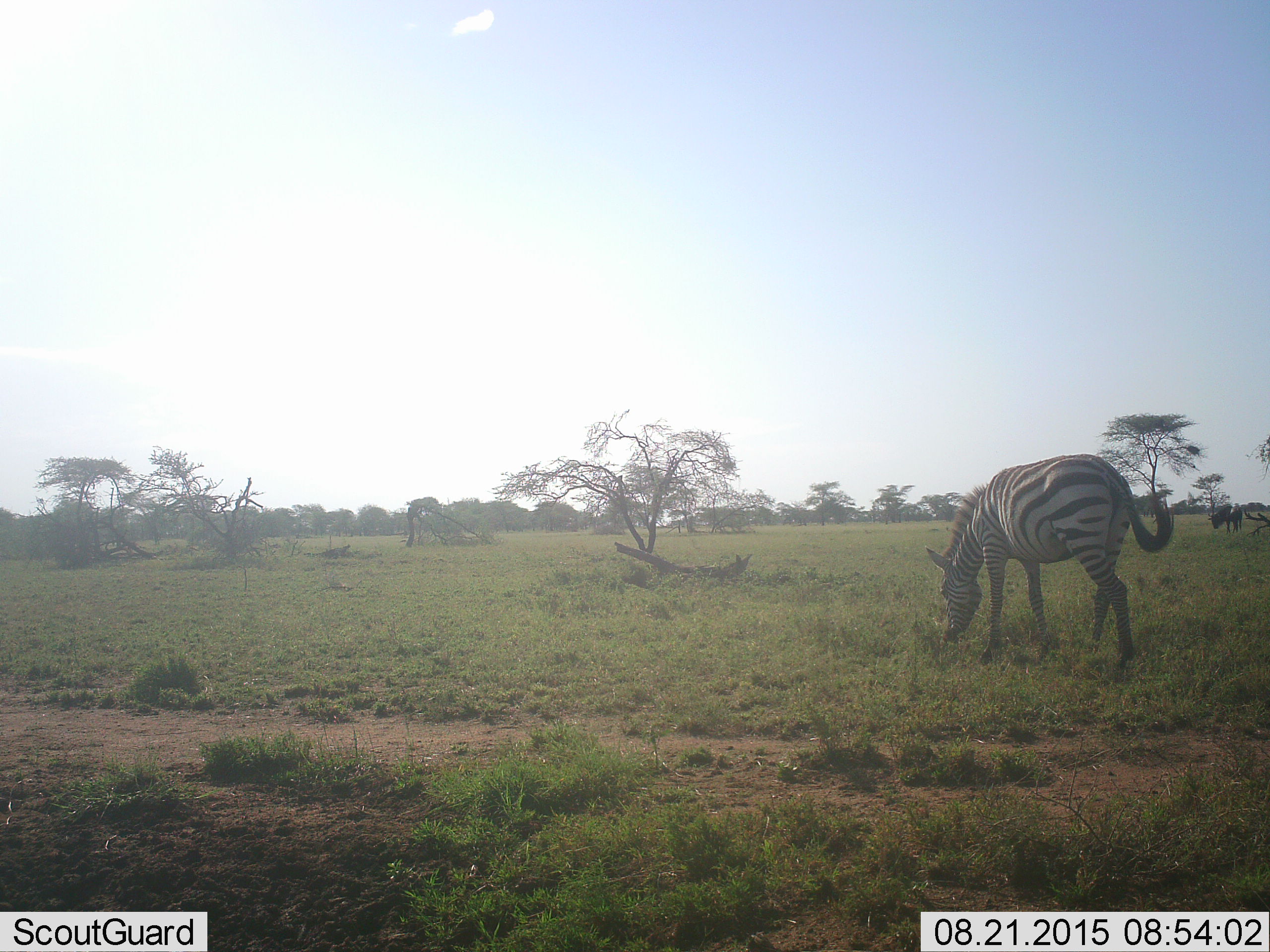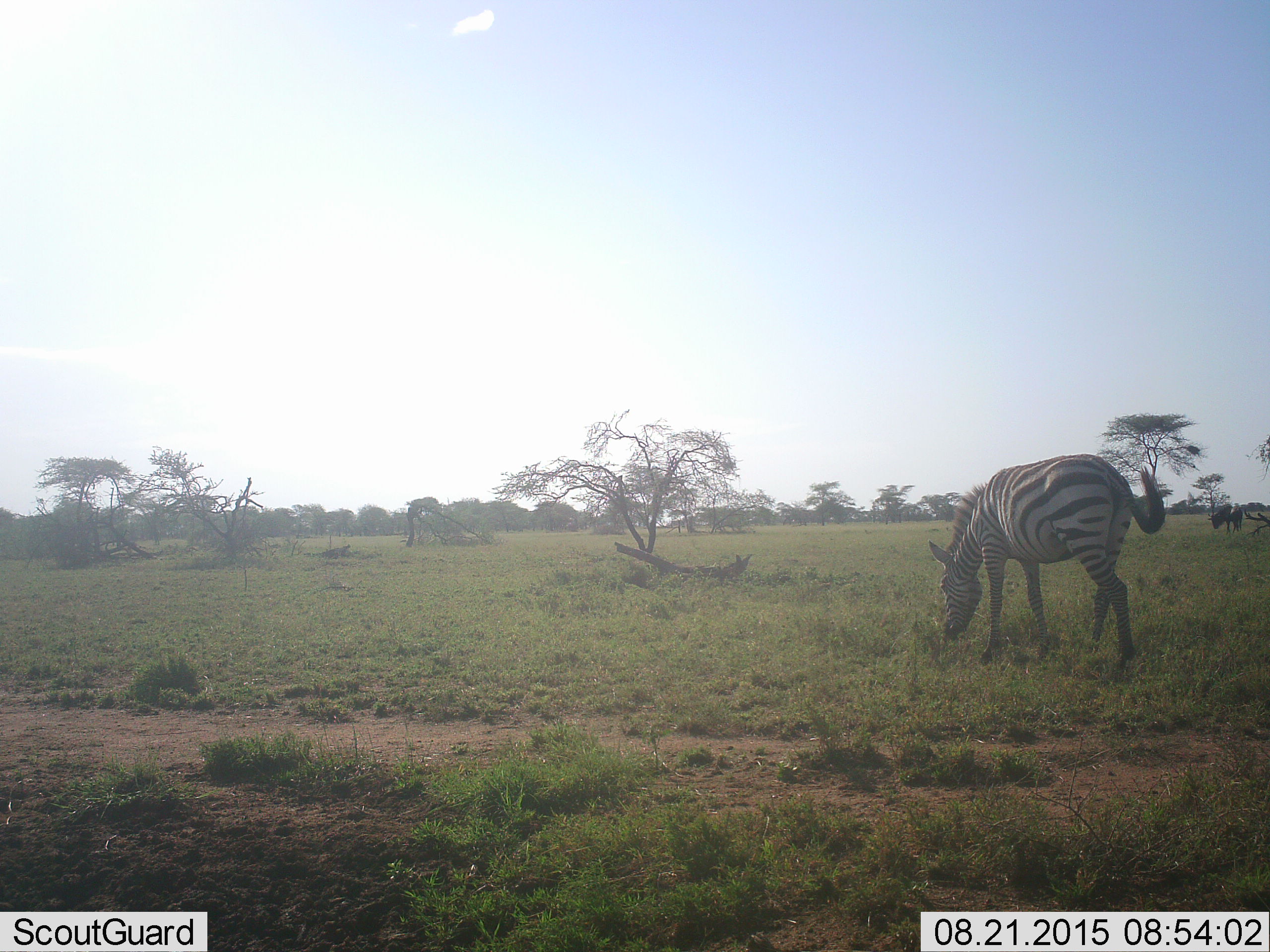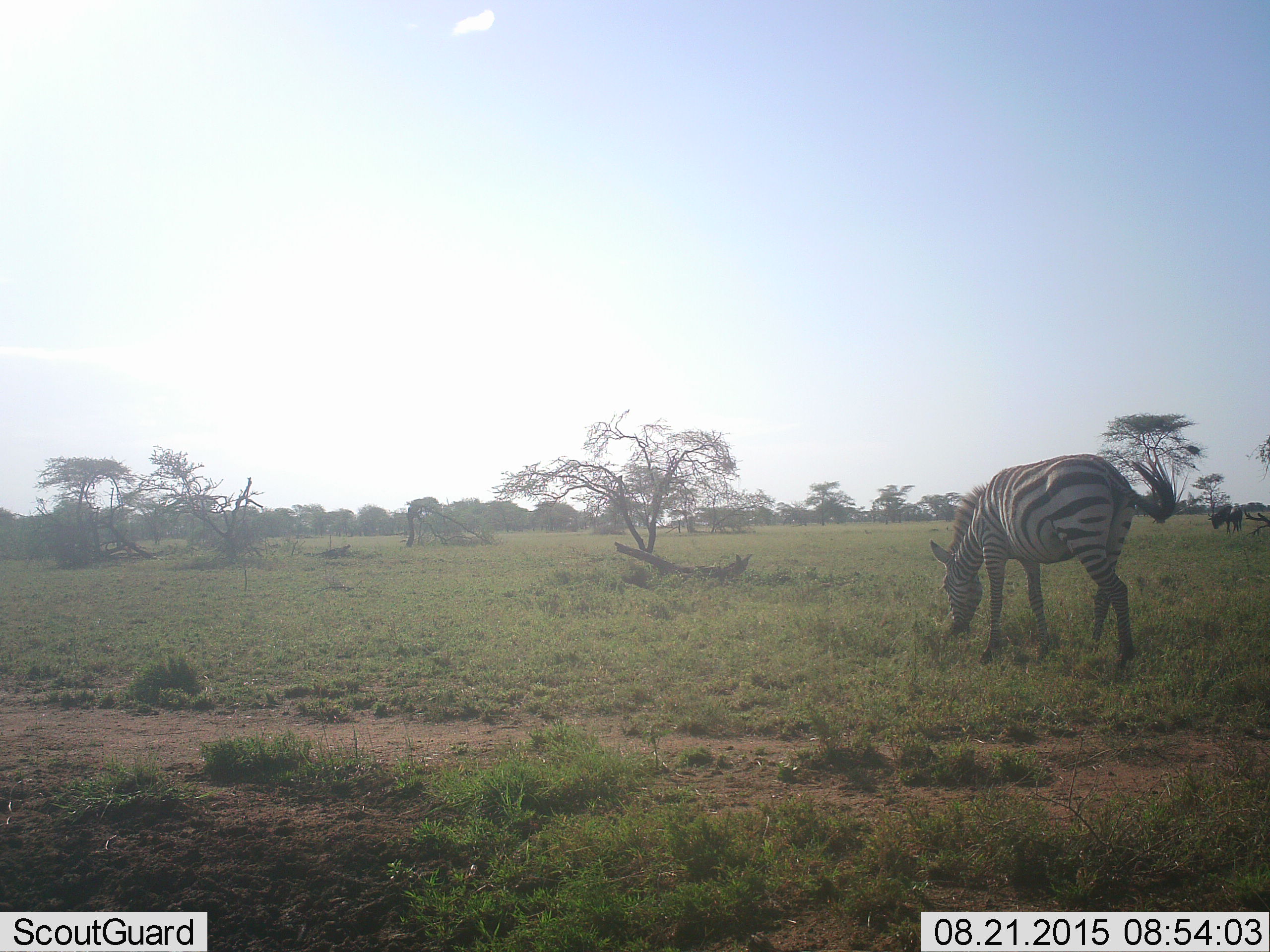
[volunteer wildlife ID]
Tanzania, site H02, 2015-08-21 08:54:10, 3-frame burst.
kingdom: Animalia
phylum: Chordata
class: Mammalia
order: Artiodactyla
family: Bovidae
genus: Connochaetes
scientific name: Connochaetes taurinus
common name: blue wildebeest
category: wildebeest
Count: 1.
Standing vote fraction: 71%.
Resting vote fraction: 0%.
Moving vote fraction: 0%.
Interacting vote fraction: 0%.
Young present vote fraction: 0%.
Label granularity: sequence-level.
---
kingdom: Animalia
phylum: Chordata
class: Mammalia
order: Perissodactyla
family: Equidae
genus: Equus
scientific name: Equus quagga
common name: plains zebra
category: zebra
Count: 1.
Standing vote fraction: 20%.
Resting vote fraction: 0%.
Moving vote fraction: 0%.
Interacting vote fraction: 0%.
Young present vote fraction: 0%.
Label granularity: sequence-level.